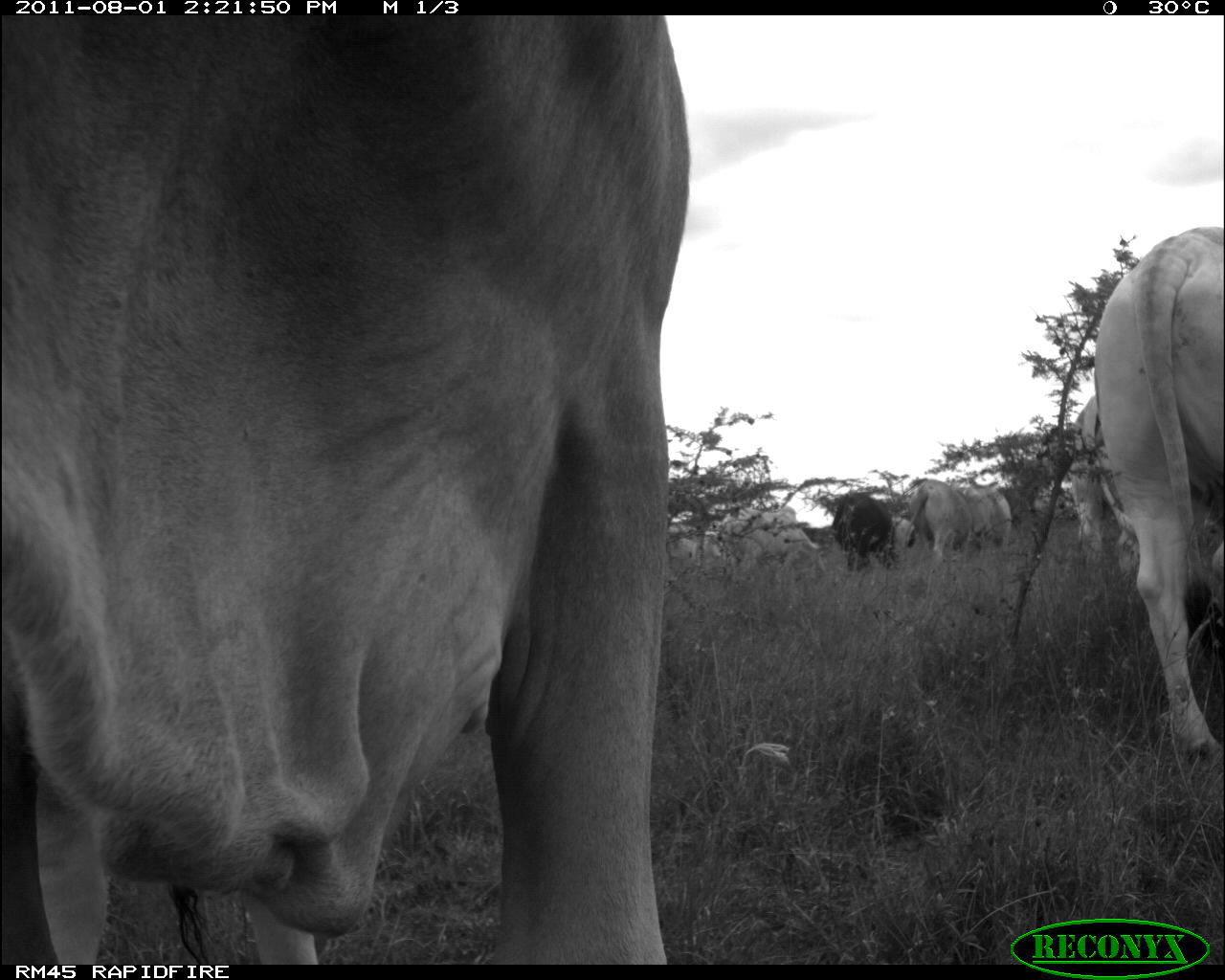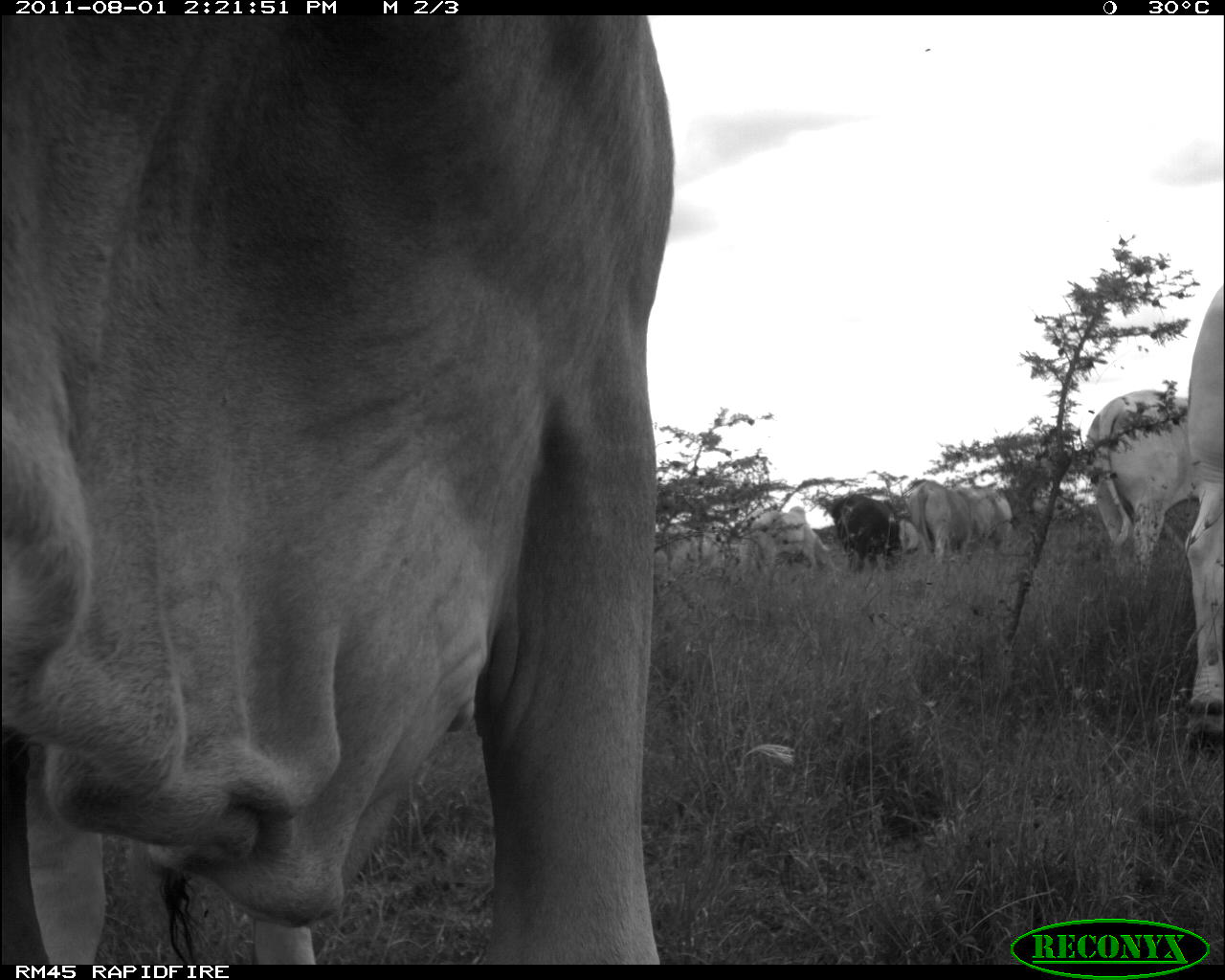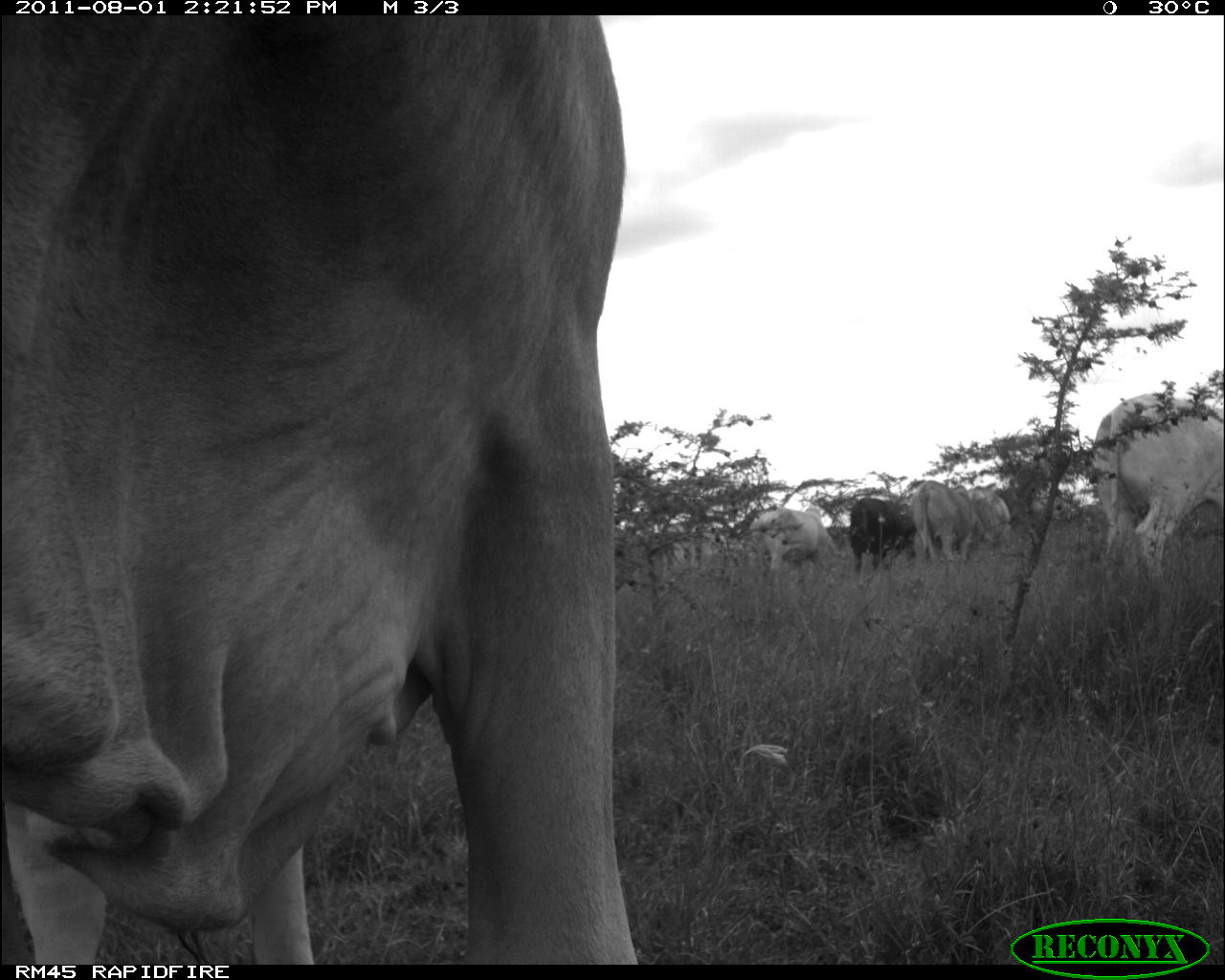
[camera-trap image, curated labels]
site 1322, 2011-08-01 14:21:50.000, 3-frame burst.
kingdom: Animalia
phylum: Chordata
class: Mammalia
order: Artiodactyla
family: Bovidae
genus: Bos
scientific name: Bos taurus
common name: domestic cattle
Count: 1.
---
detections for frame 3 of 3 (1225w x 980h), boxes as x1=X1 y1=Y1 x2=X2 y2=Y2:
bos taurus: x1=4 y1=15 x2=644 y2=967; x1=1093 y1=393 x2=1225 y2=581; x1=750 y1=507 x2=845 y2=568; x1=911 y1=480 x2=975 y2=561; x1=850 y1=498 x2=915 y2=573; x1=975 y1=489 x2=1013 y2=549